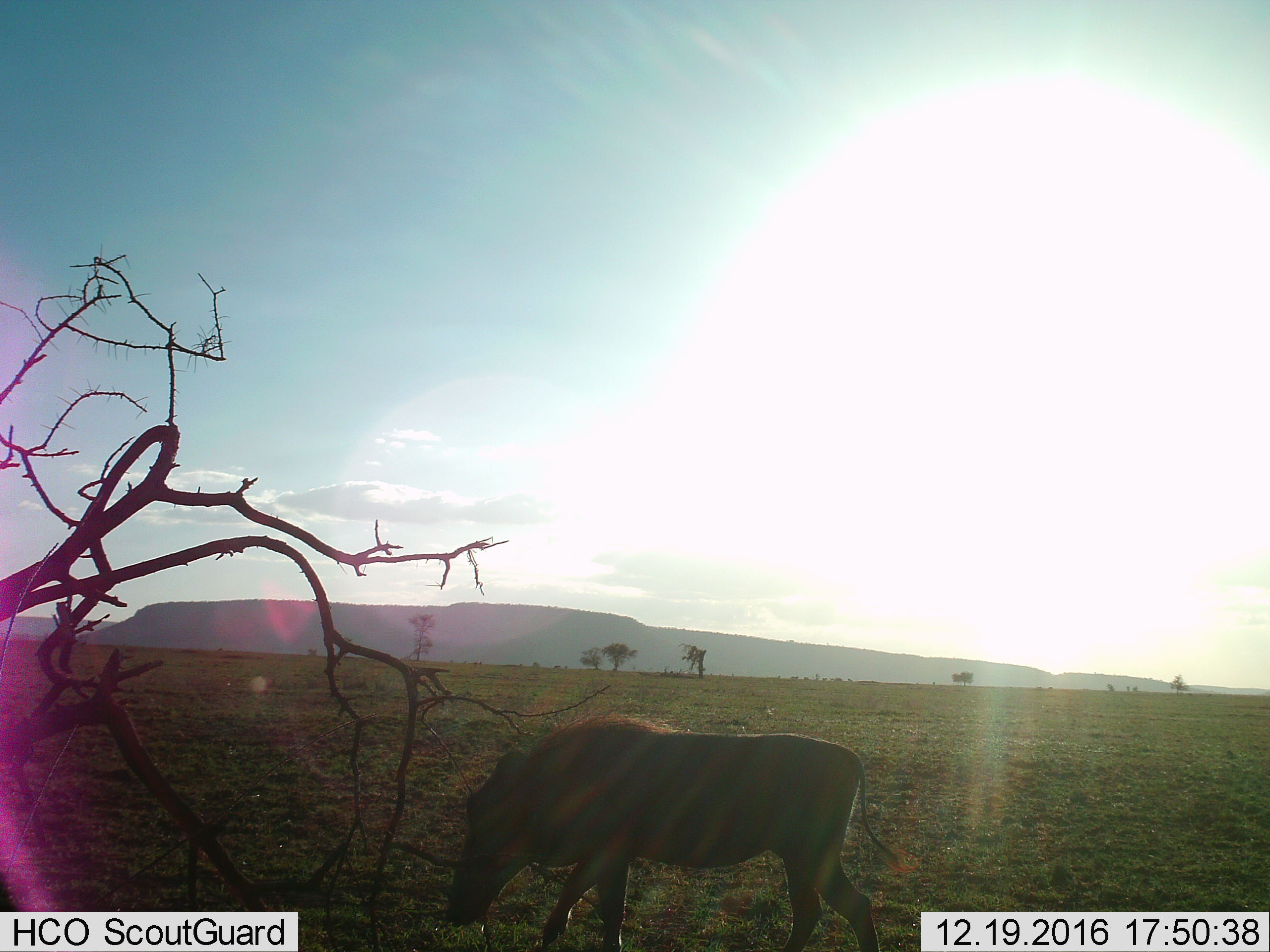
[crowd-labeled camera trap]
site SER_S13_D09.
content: unidentified animal